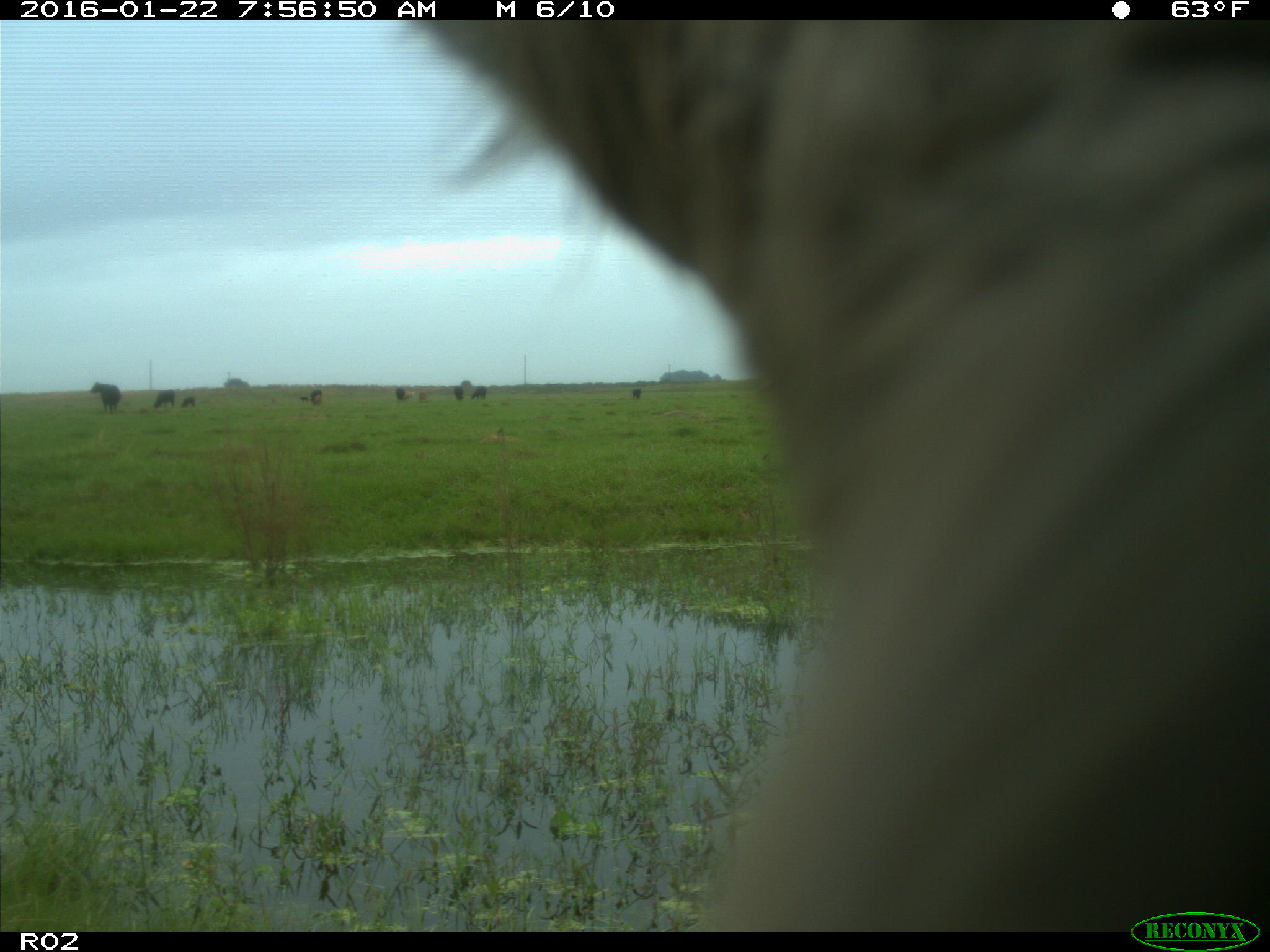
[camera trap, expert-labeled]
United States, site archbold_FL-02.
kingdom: Animalia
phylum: Chordata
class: Mammalia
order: Artiodactyla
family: Bovidae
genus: Bos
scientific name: Bos taurus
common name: domestic cow